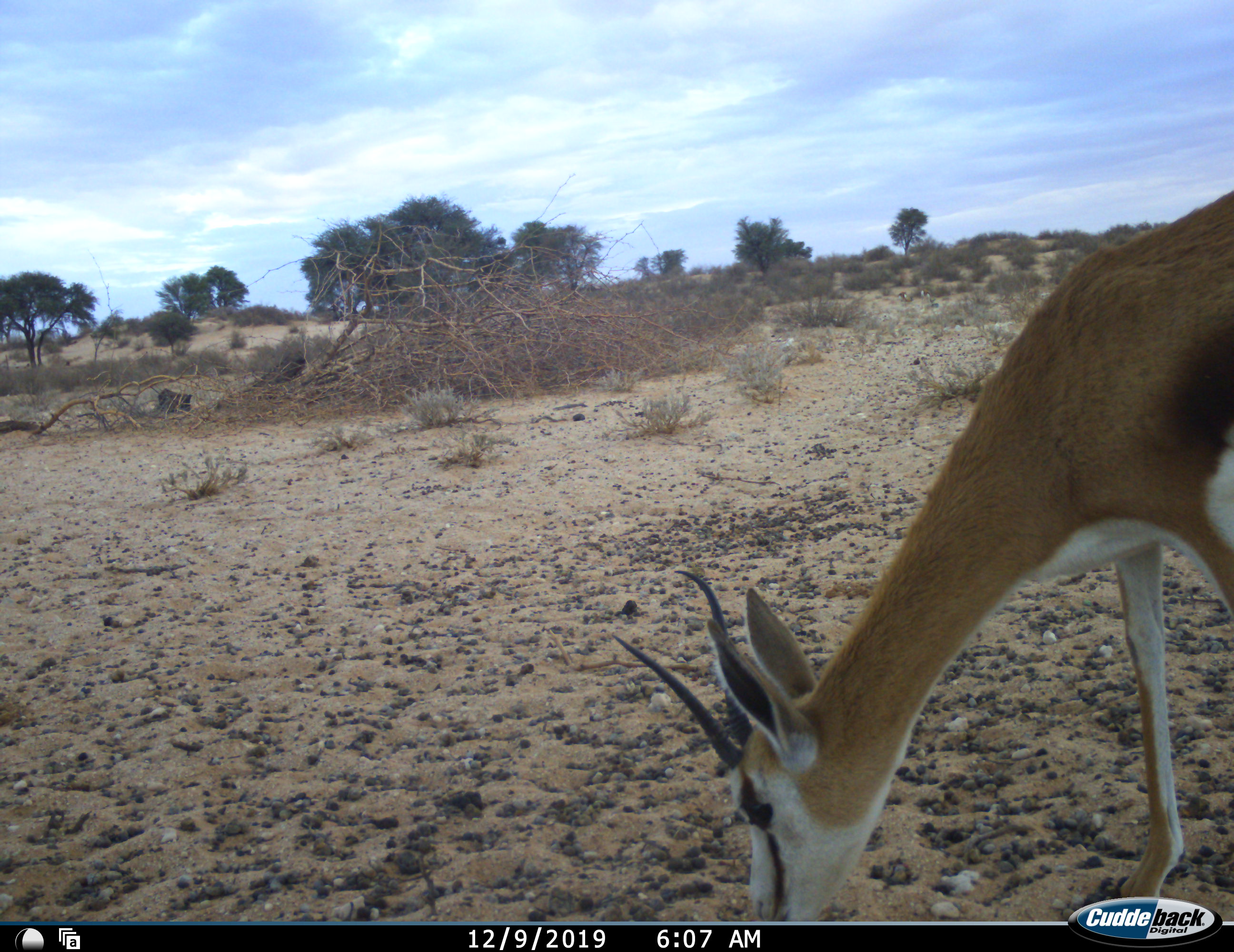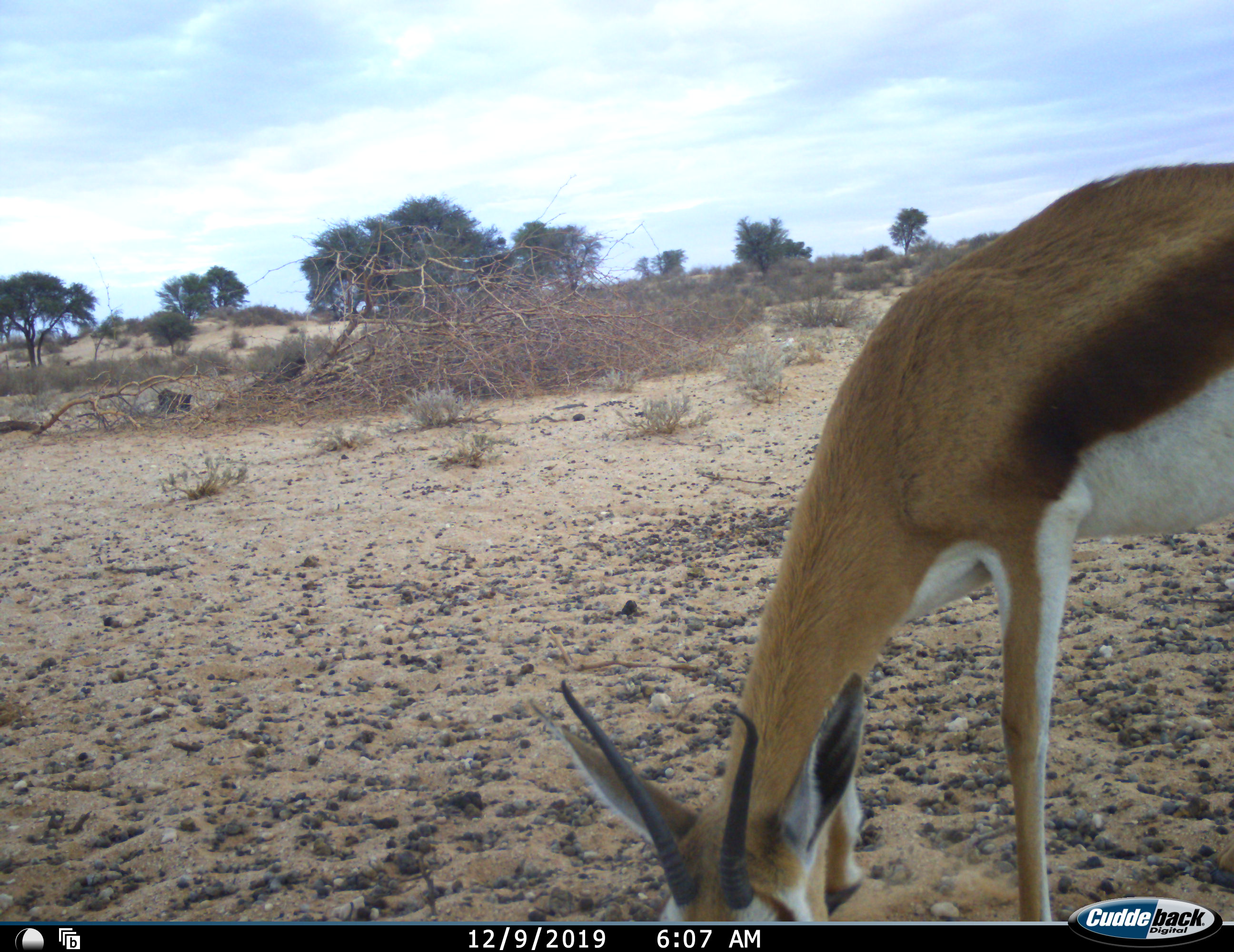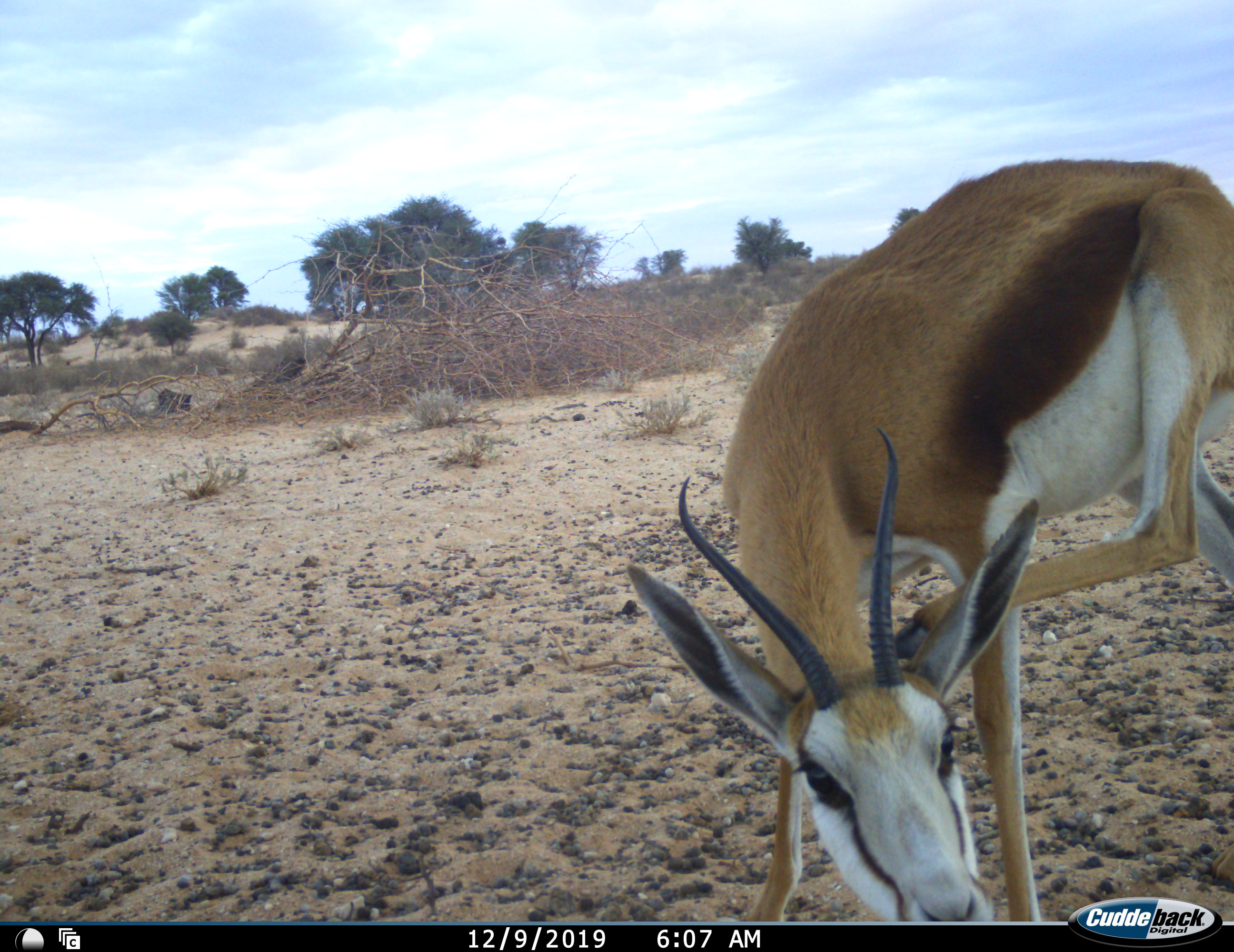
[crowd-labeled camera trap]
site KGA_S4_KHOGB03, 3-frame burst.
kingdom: Animalia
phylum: Chordata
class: Mammalia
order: Artiodactyla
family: Bovidae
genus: Antidorcas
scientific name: Antidorcas marsupialis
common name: springbok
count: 1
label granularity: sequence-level